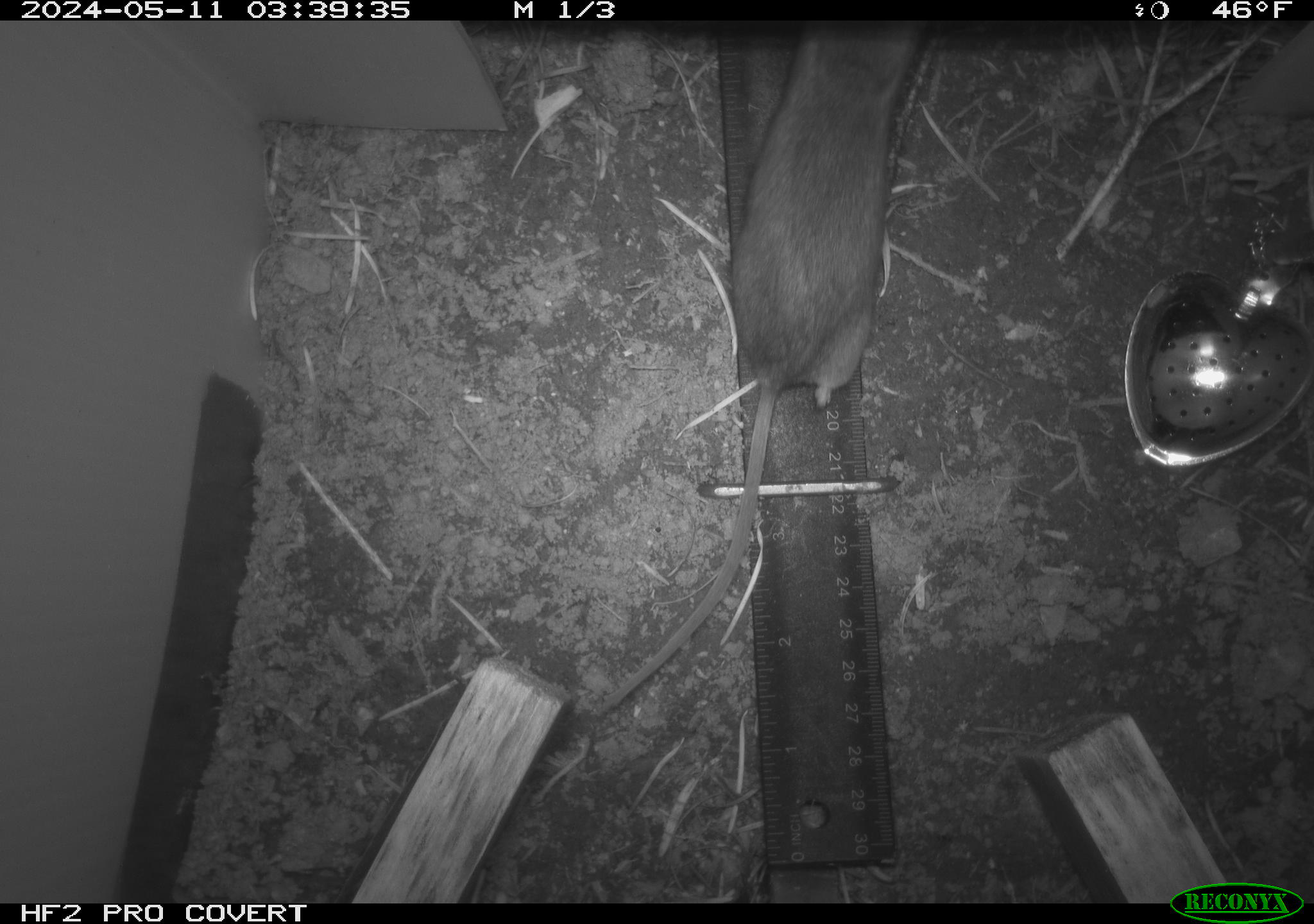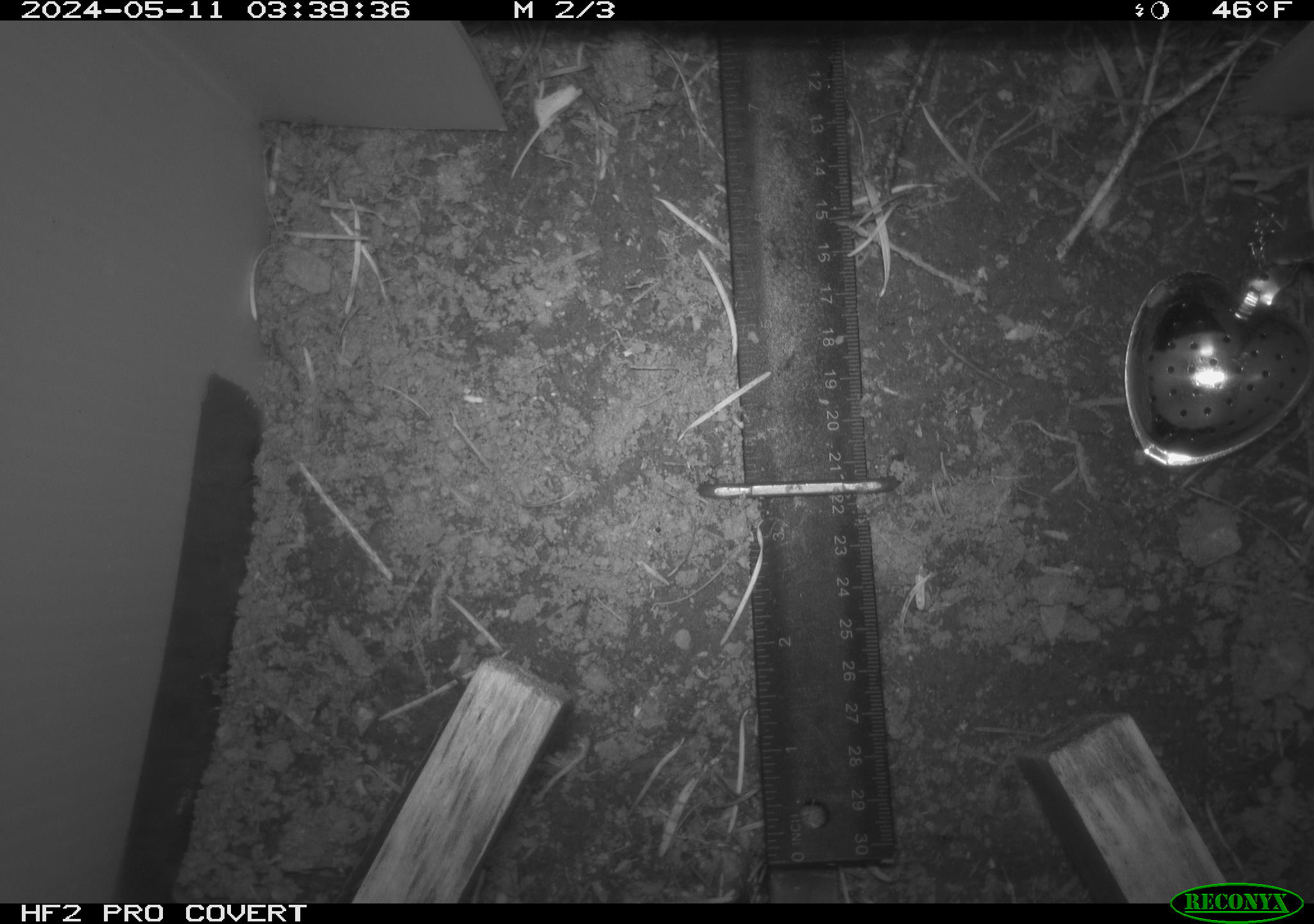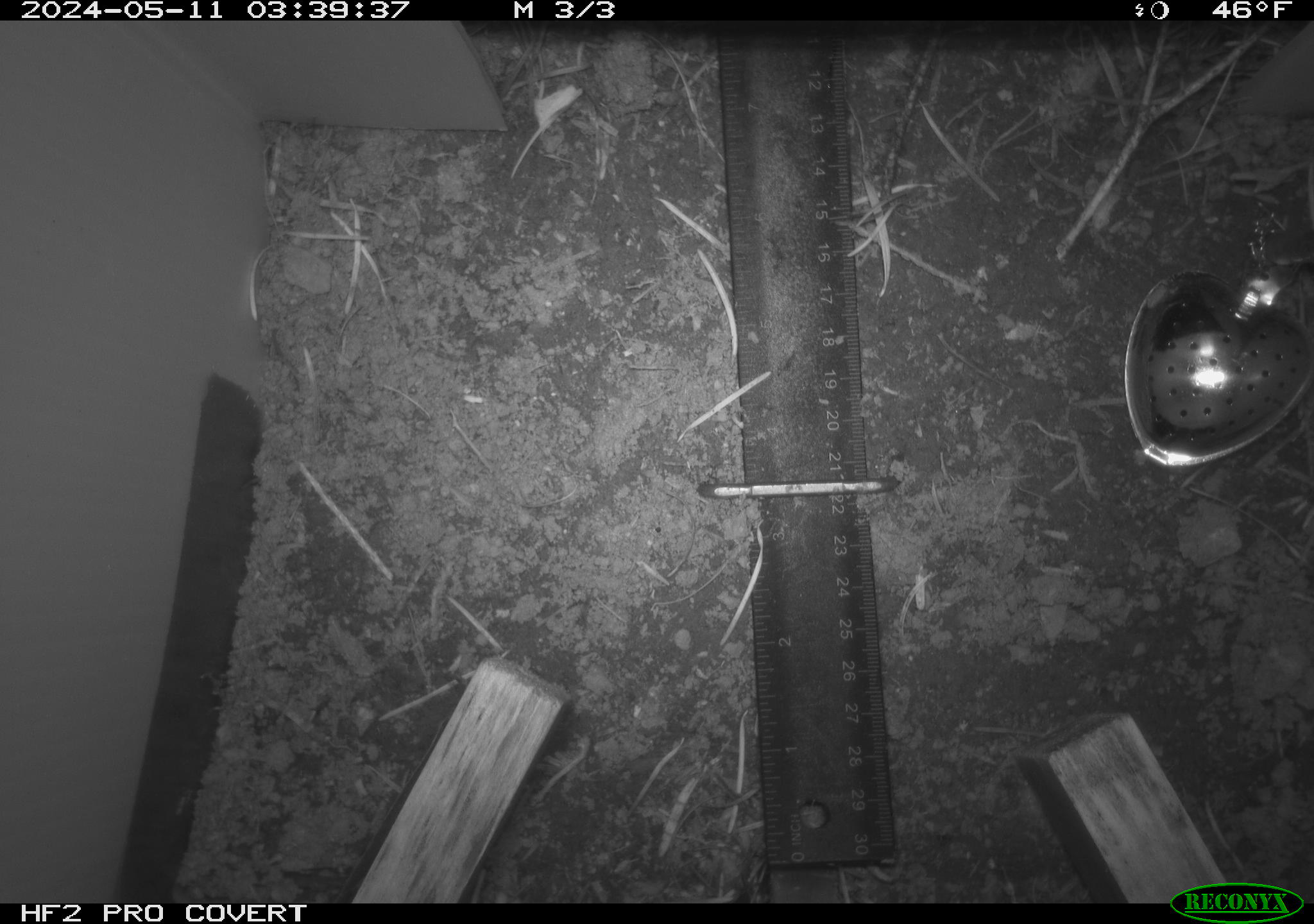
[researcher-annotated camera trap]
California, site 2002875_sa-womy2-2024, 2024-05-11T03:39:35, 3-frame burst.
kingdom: Animalia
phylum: Chordata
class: Mammalia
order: Rodentia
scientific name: Rodentia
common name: rodent